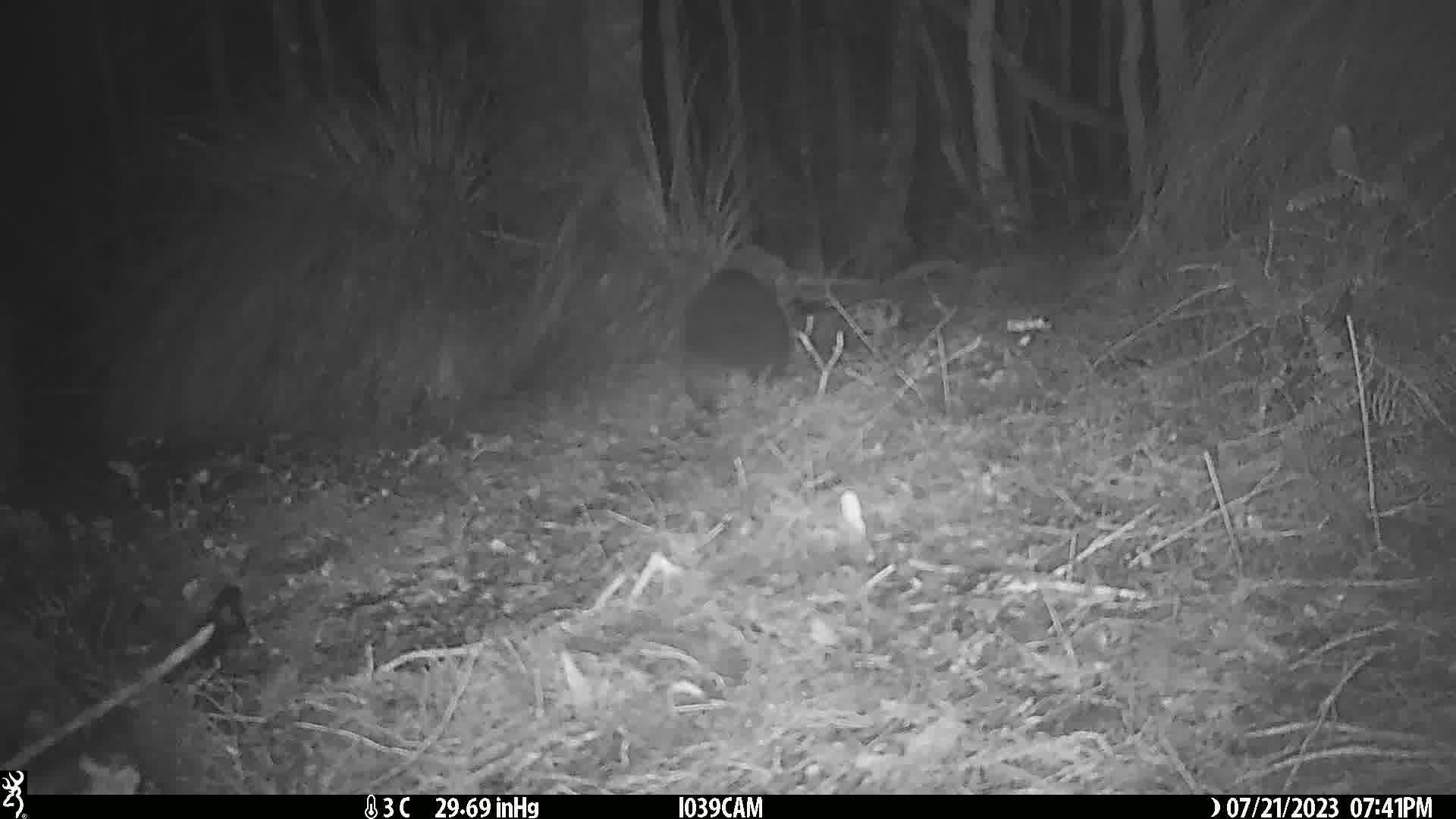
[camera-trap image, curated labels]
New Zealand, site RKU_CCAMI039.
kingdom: Animalia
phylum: Chordata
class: Mammalia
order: Diprotodontia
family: Phalangeridae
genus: Trichosurus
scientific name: Trichosurus vulpecula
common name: common brushtail possum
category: possum